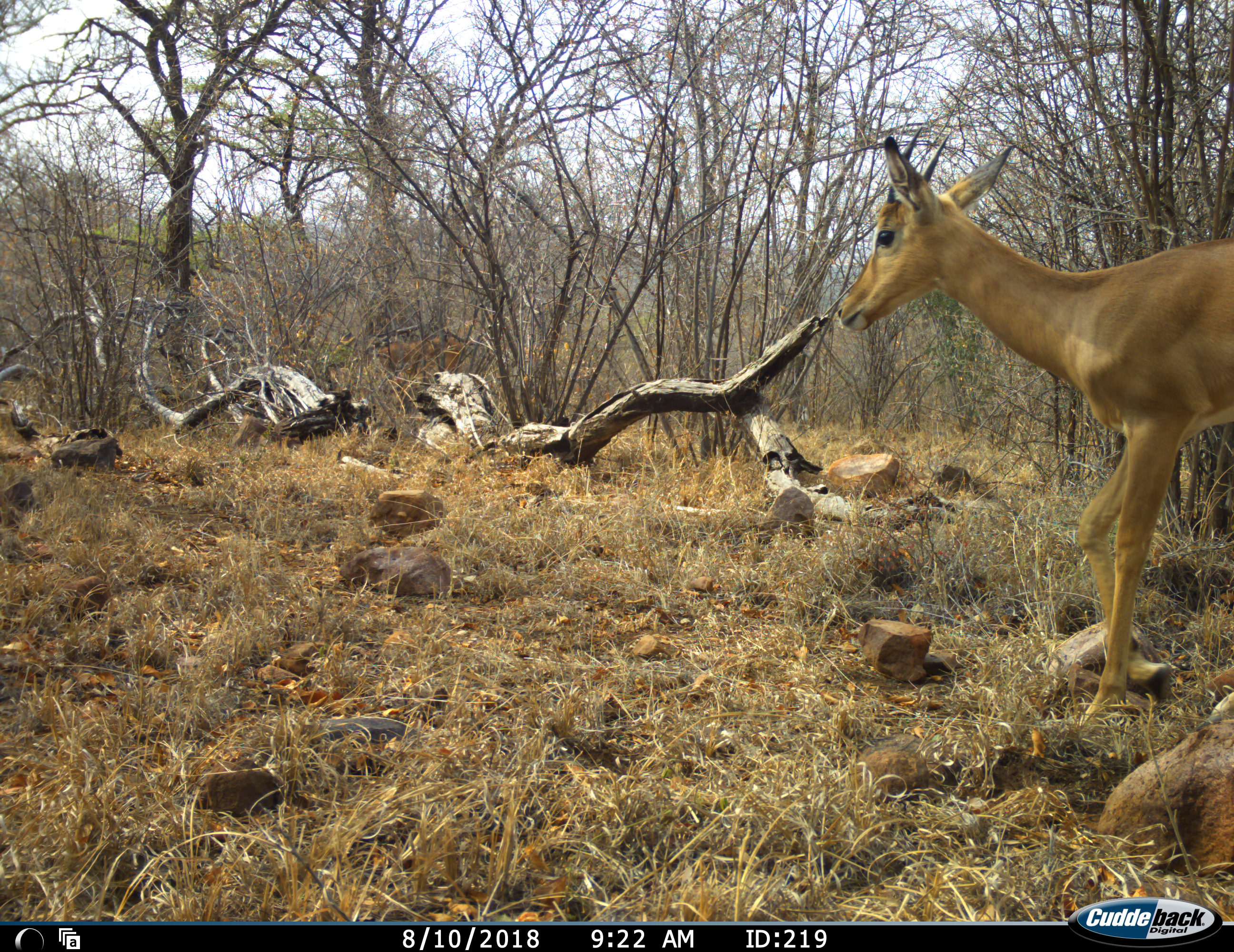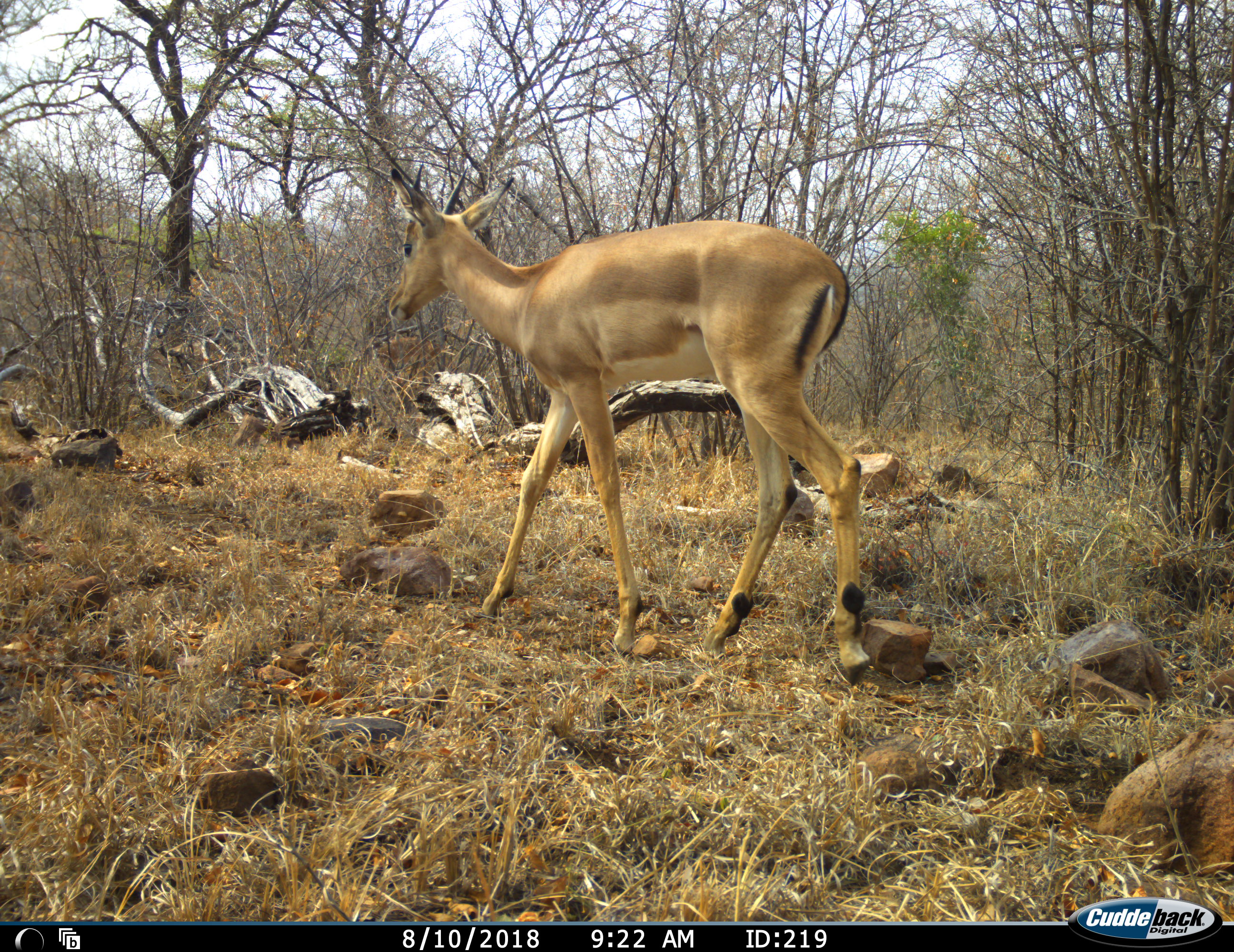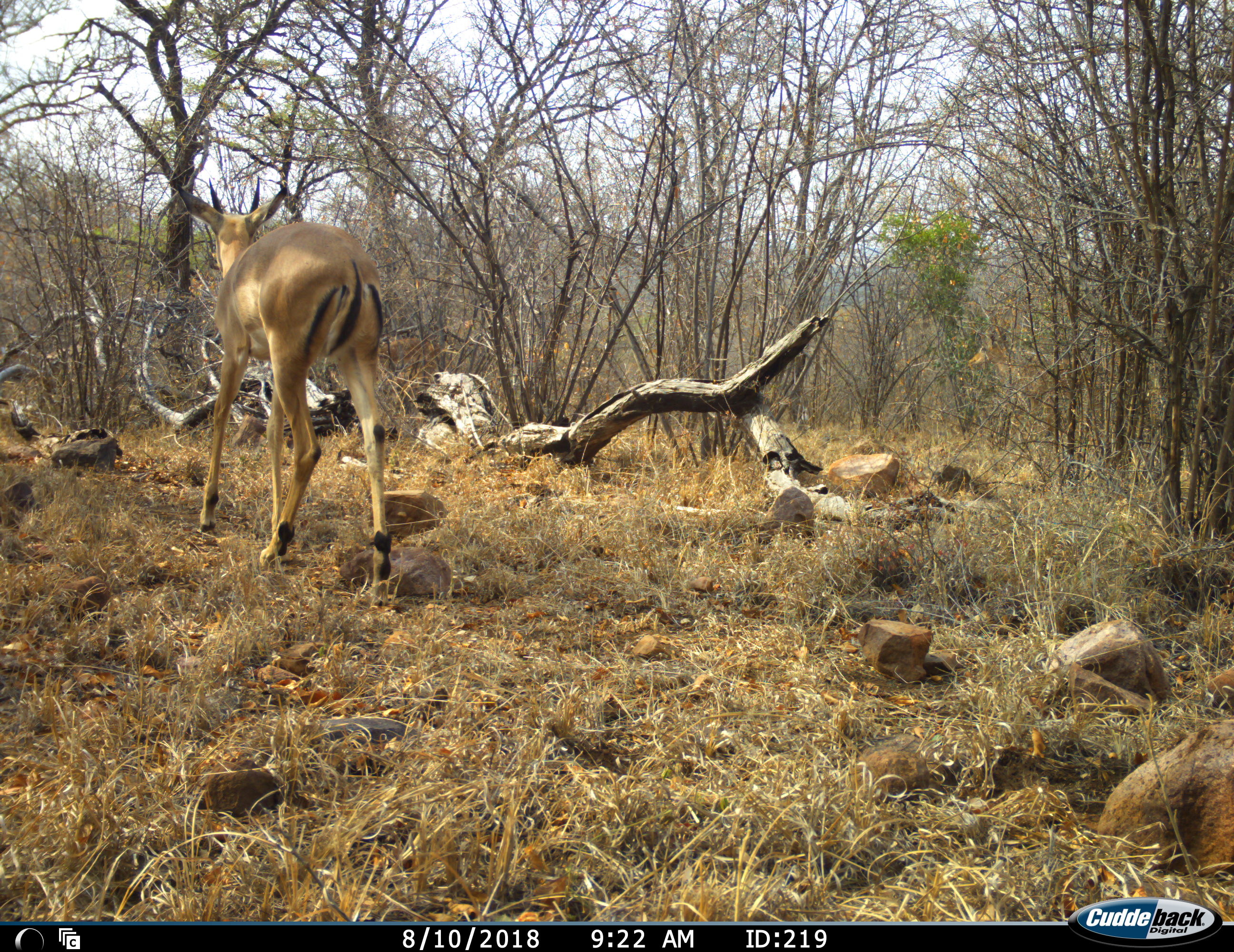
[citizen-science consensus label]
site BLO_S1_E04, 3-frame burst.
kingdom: Animalia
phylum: Chordata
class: Mammalia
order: Artiodactyla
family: Bovidae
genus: Aepyceros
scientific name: Aepyceros melampus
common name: impala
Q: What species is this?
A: Impala (Aepyceros melampus).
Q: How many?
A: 1.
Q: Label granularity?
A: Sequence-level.